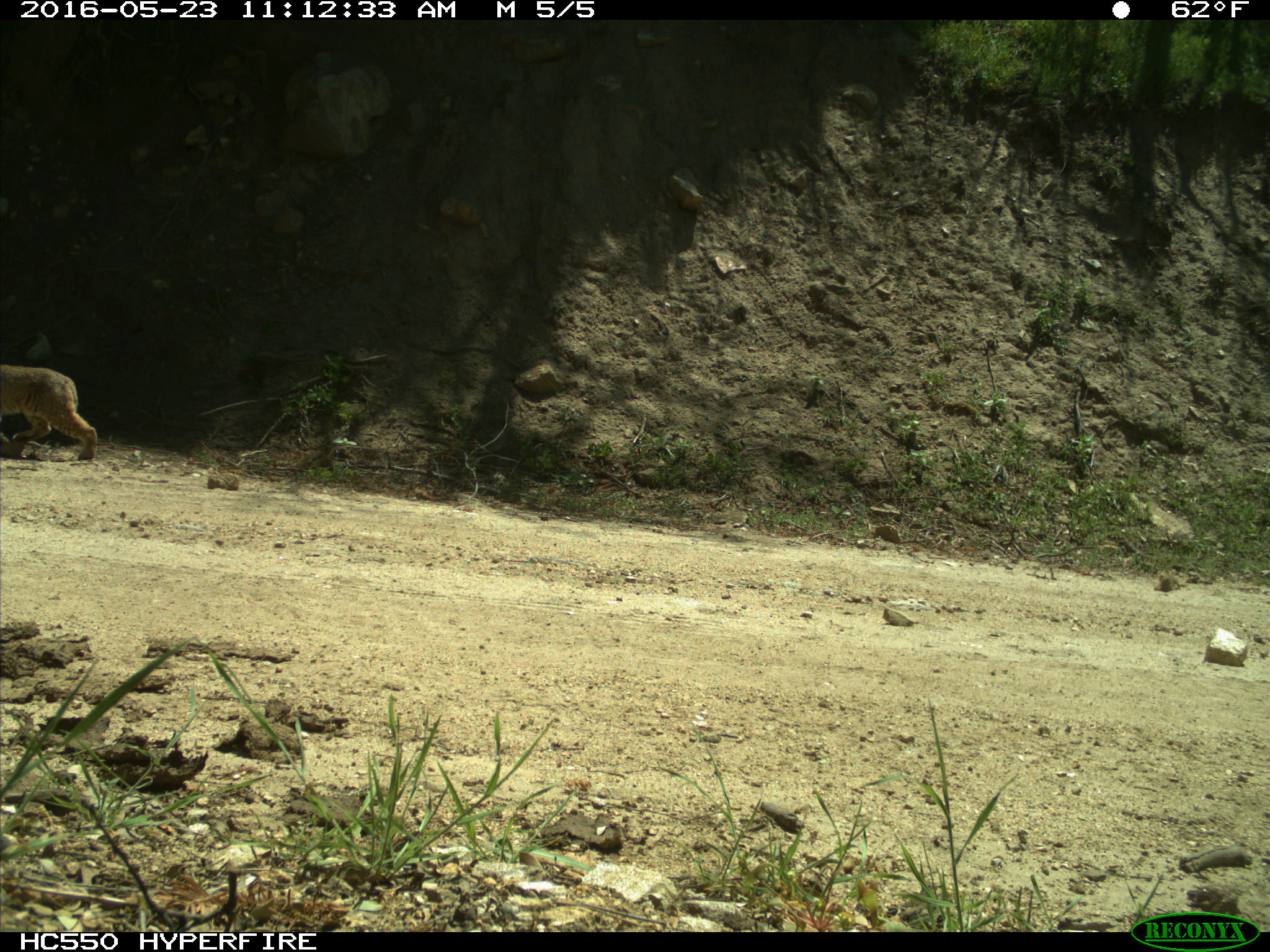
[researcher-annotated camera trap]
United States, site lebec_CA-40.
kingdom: Animalia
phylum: Chordata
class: Mammalia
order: Carnivora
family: Felidae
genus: Lynx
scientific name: Lynx rufus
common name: bobcat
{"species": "Lynx rufus (bobcat)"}